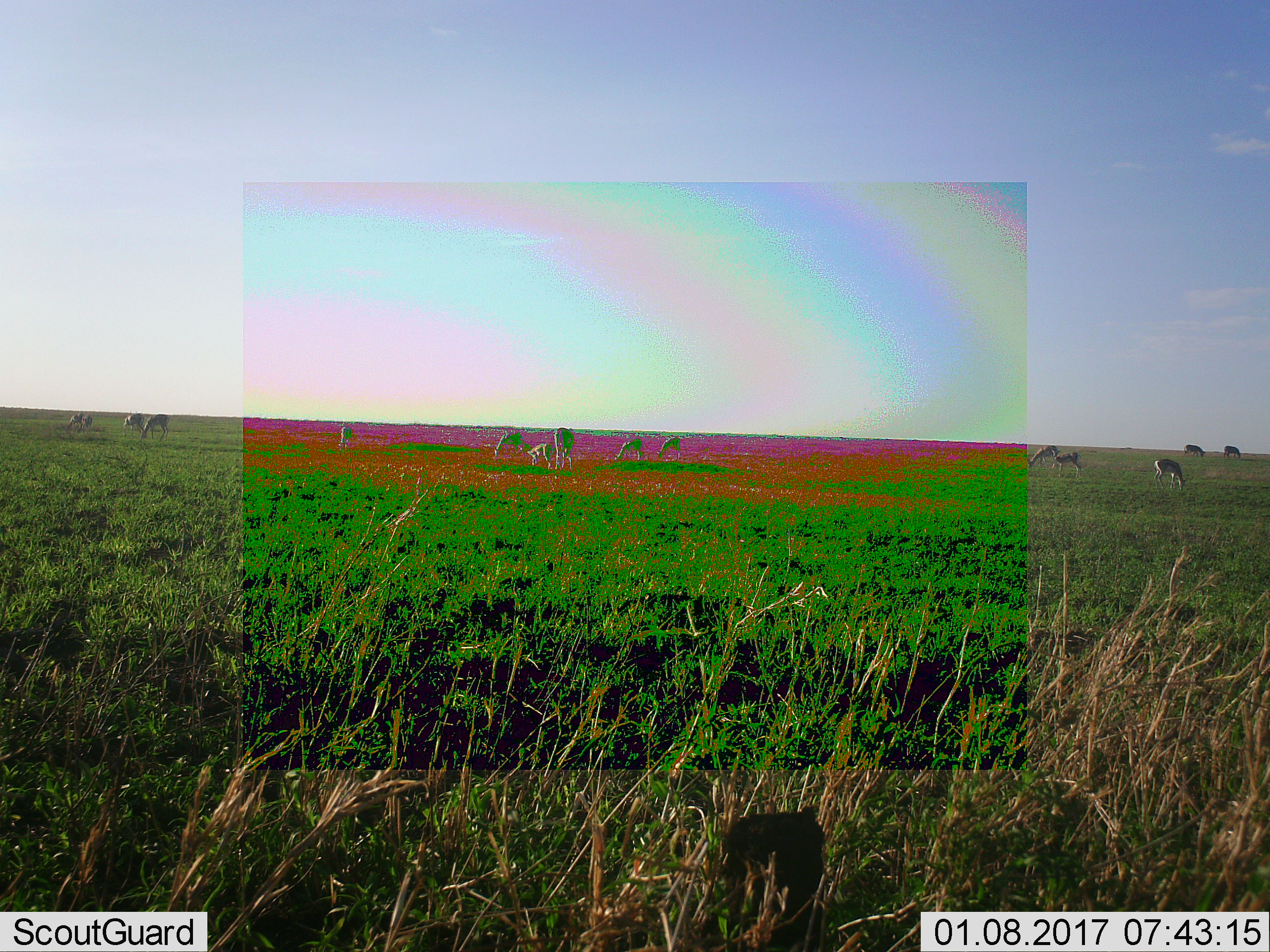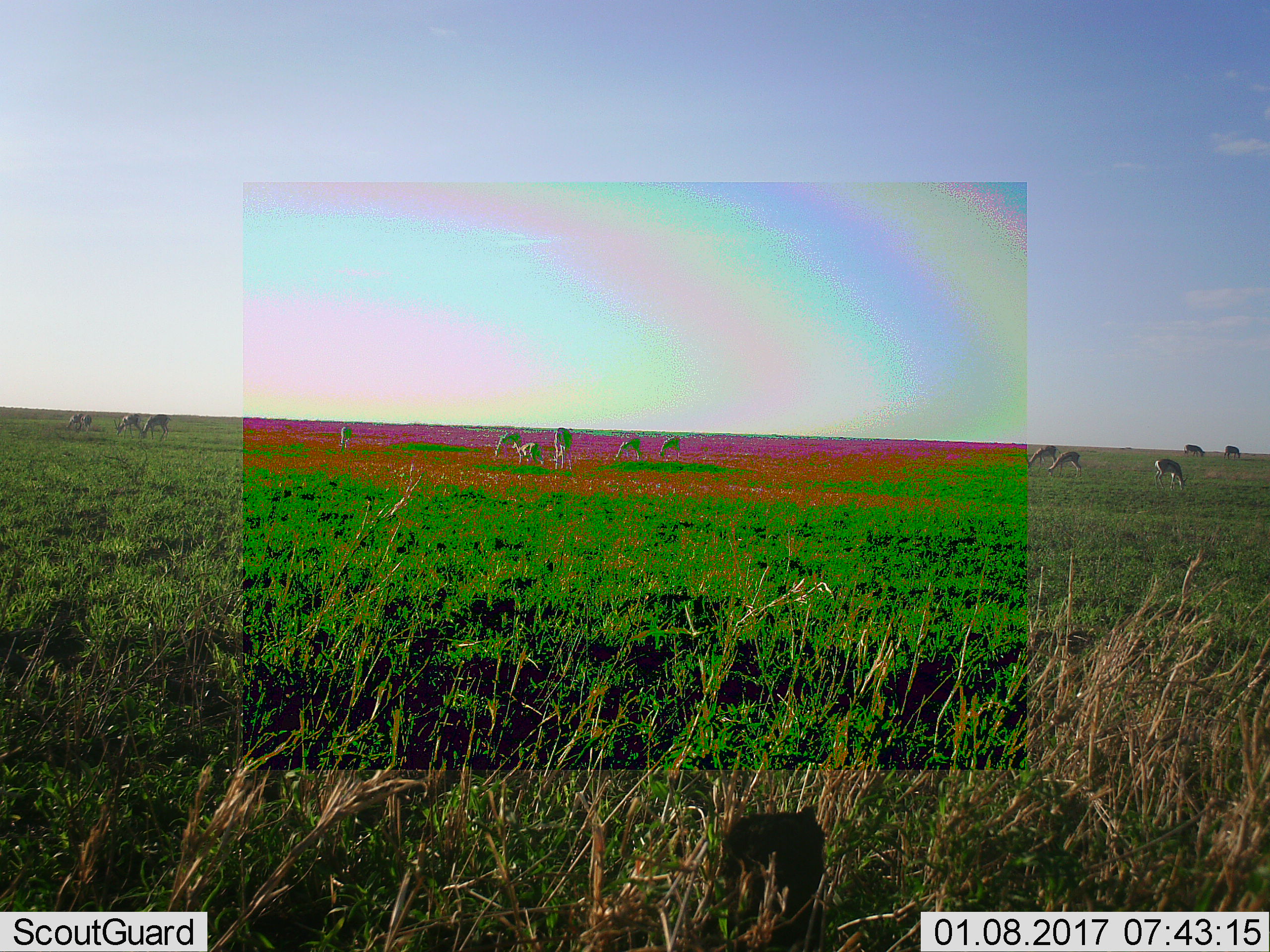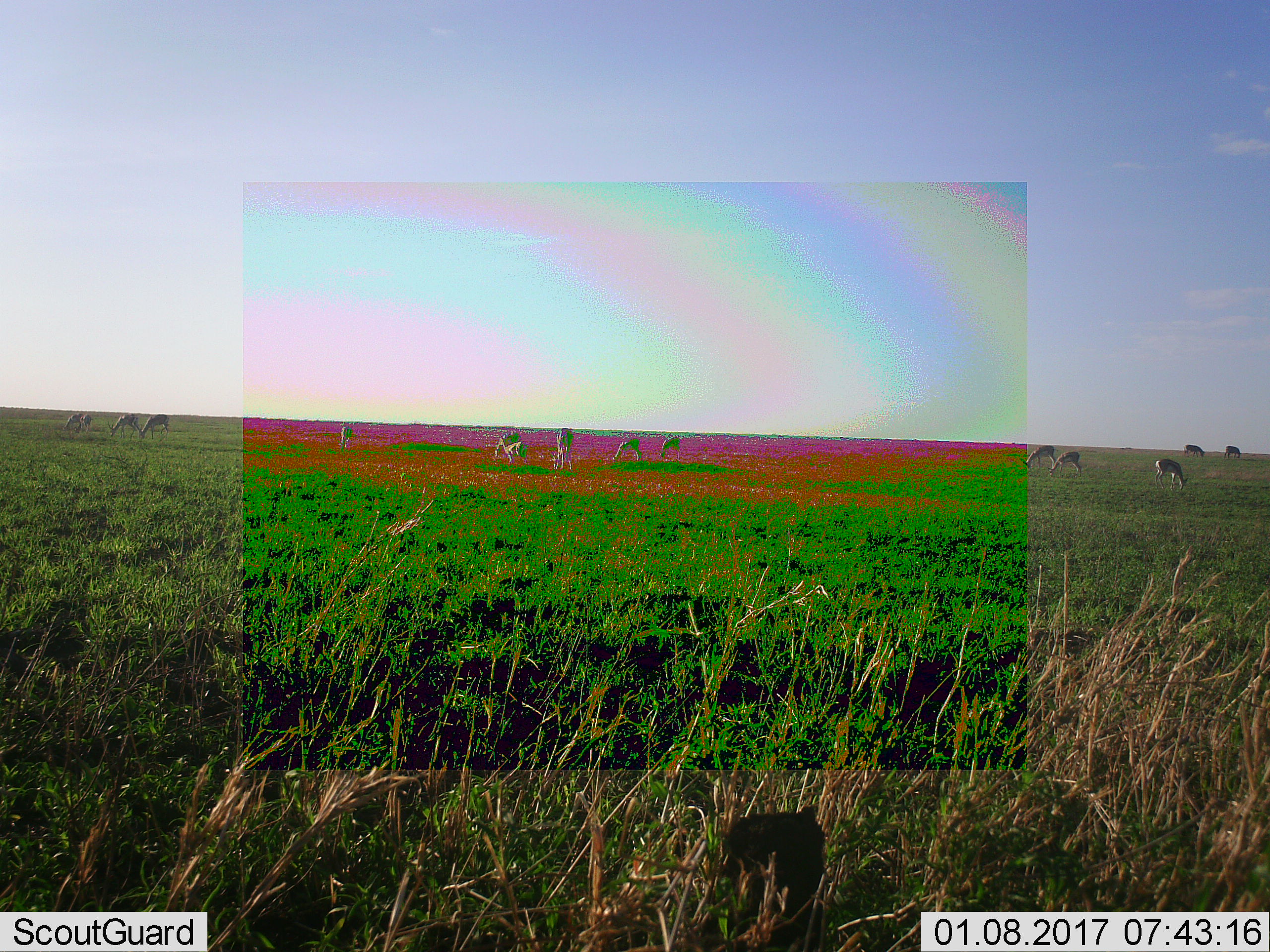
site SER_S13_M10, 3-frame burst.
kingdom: Animalia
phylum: Chordata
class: Mammalia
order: Artiodactyla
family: Bovidae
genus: Eudorcas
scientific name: Eudorcas thomsonii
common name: thomson's gazelle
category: gazellethomsons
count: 11-50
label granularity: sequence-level